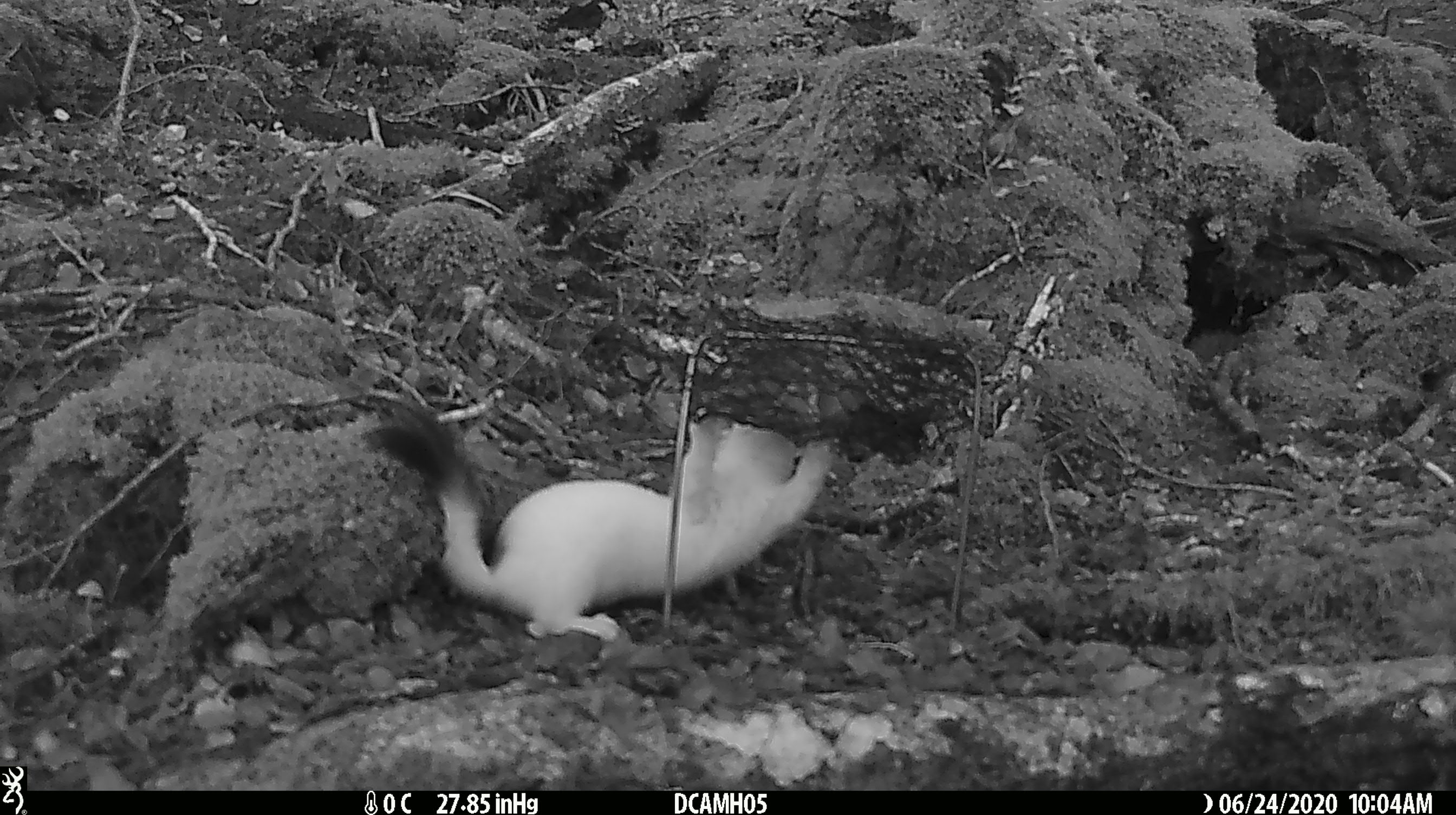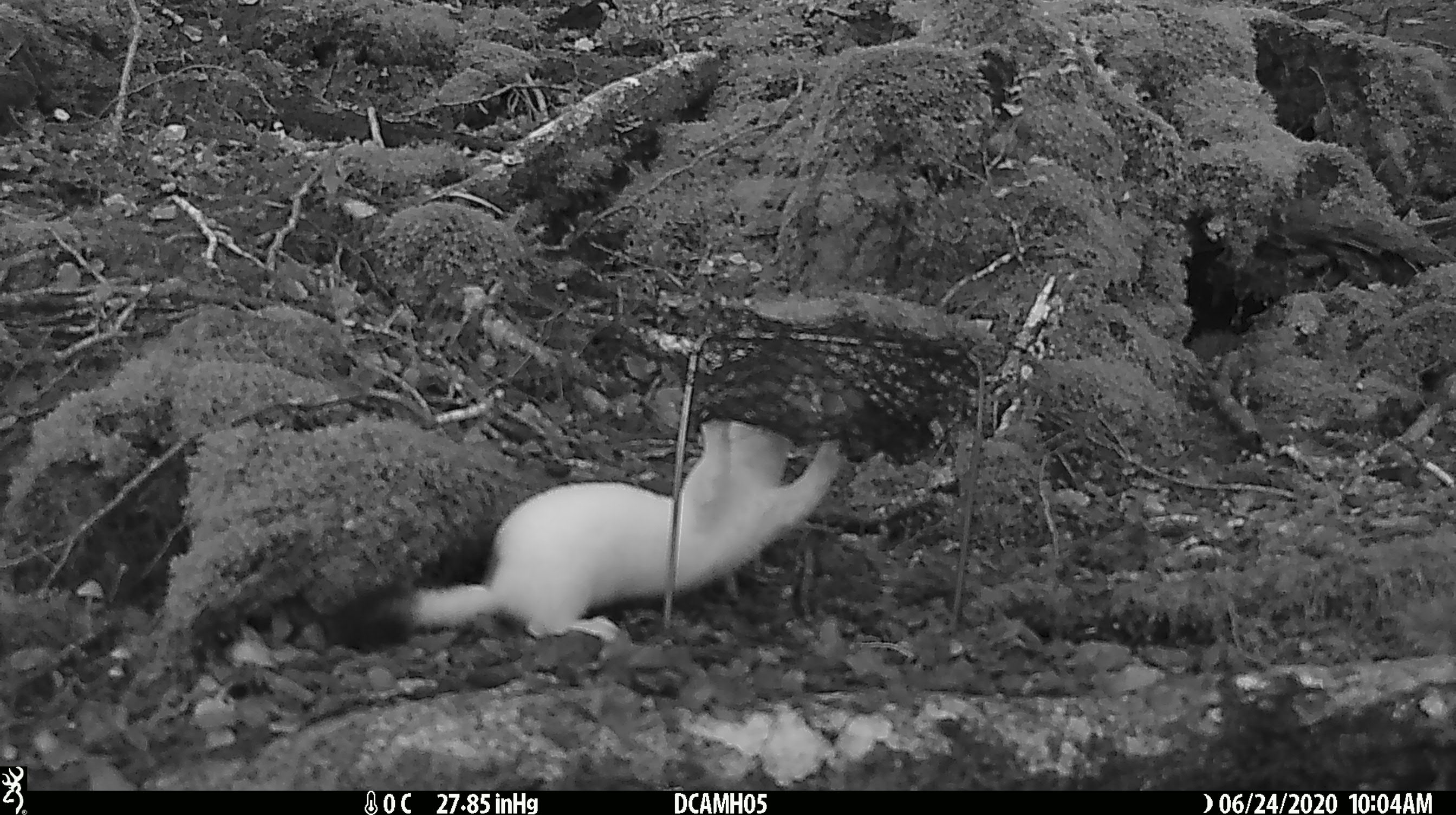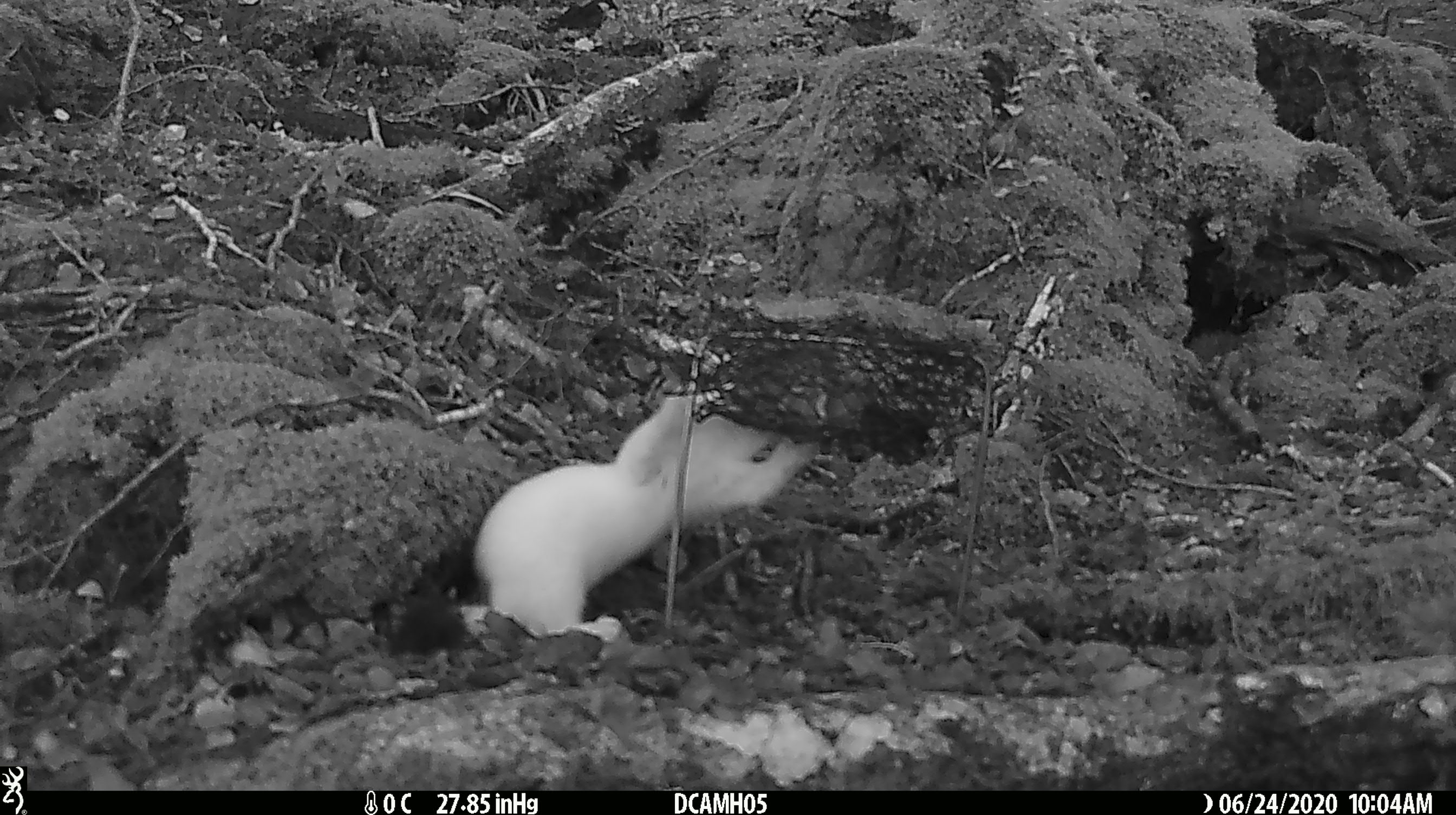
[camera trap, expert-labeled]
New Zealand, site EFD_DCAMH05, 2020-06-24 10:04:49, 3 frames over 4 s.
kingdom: Animalia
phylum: Chordata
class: Mammalia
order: Carnivora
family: Mustelidae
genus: Mustela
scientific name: Mustela erminea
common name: stoat